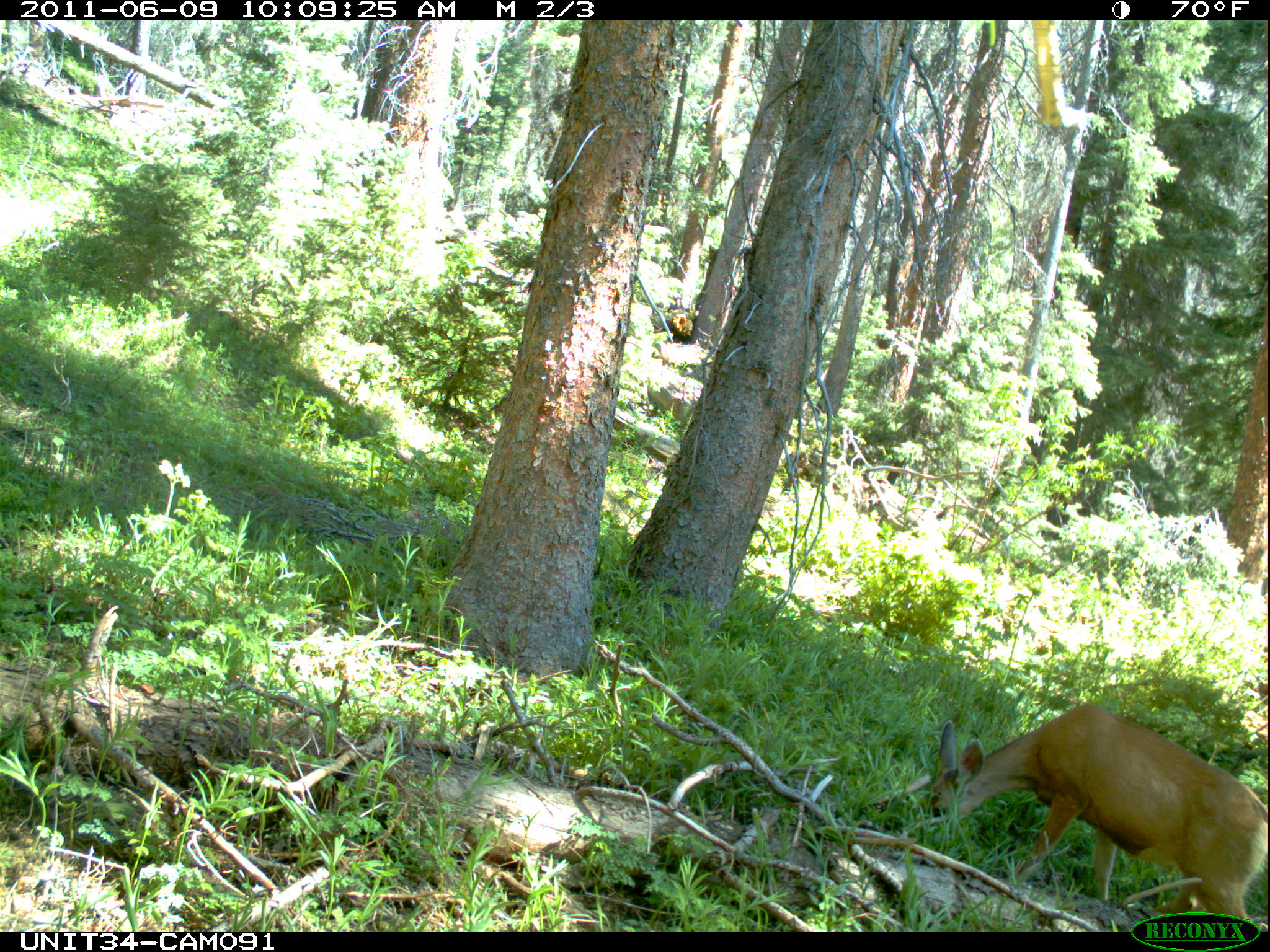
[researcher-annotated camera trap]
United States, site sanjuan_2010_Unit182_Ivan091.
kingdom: Animalia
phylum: Chordata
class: Mammalia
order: Artiodactyla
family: Cervidae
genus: Odocoileus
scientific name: Odocoileus hemionus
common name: mule deer